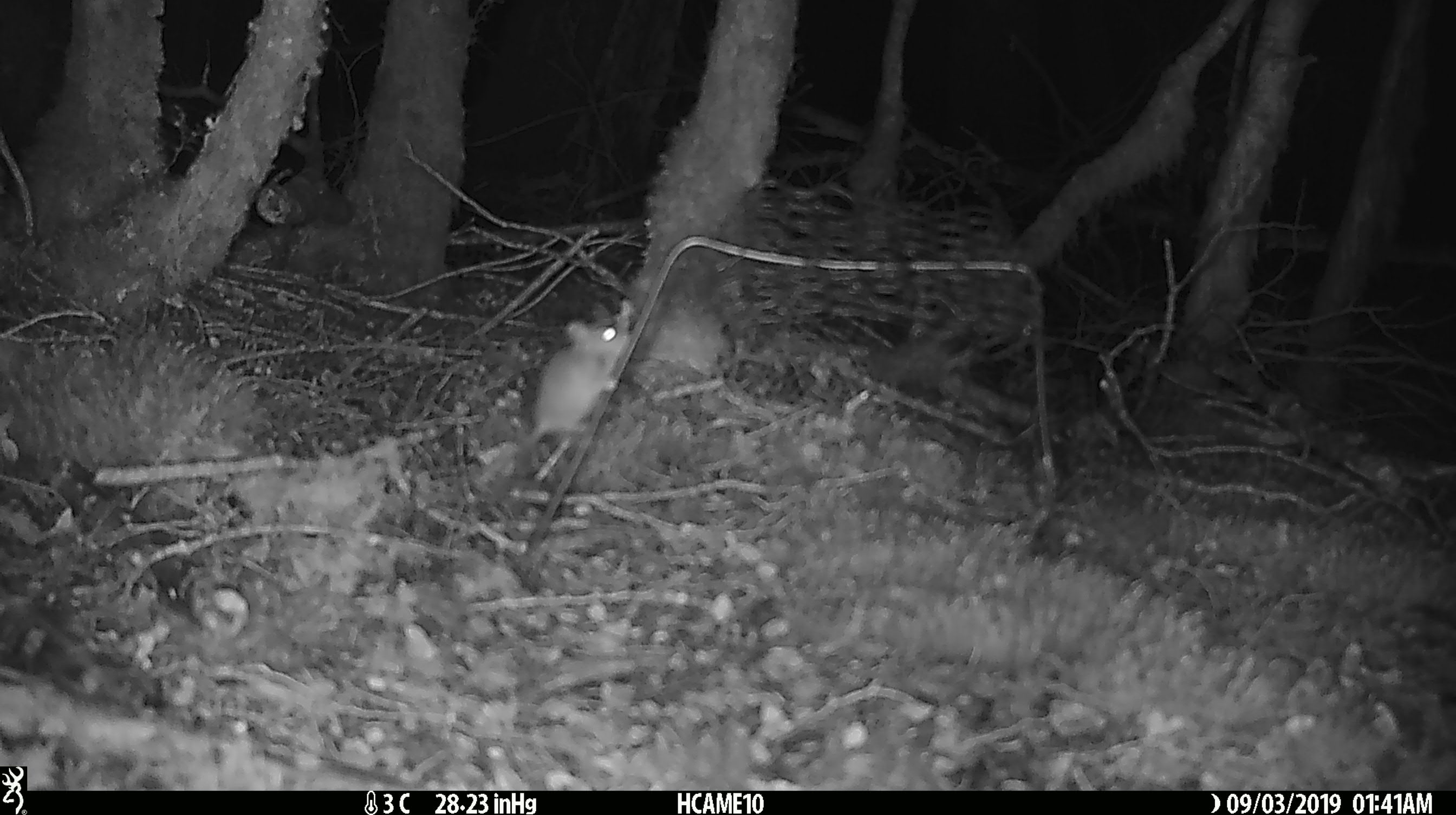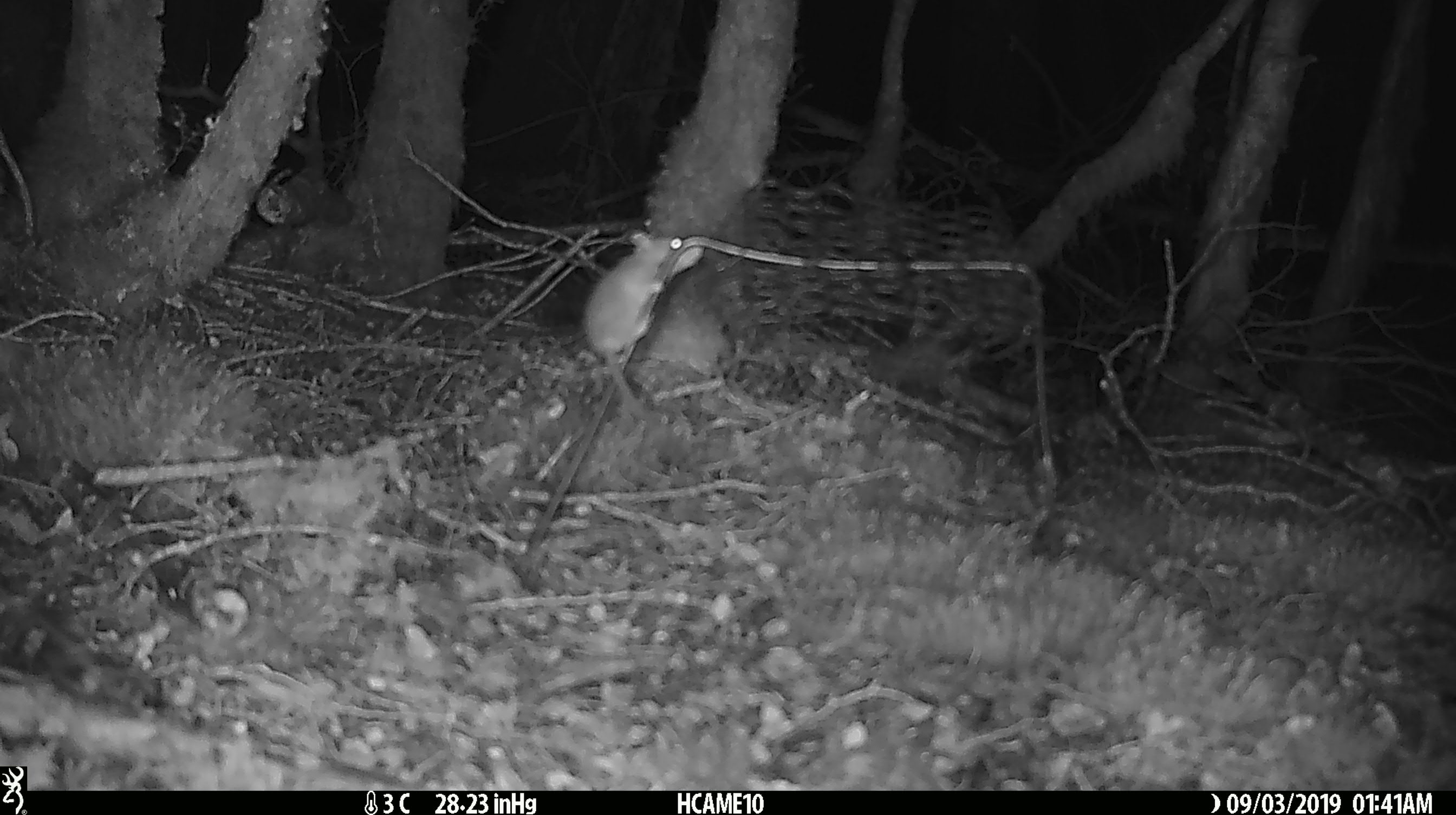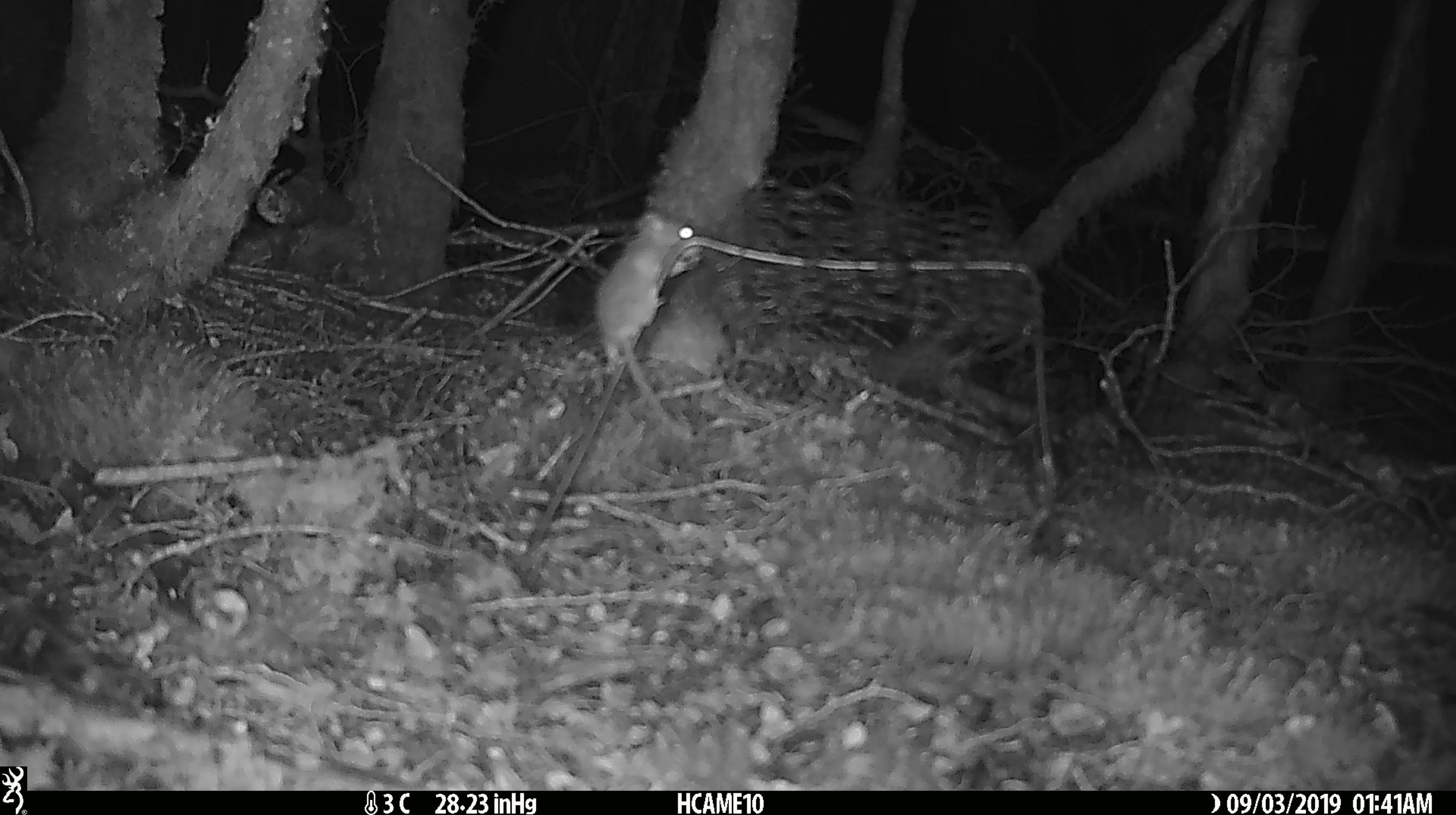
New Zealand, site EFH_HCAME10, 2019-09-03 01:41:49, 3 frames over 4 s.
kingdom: Animalia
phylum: Chordata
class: Mammalia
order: Rodentia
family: Muridae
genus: Mus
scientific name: Mus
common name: mouse